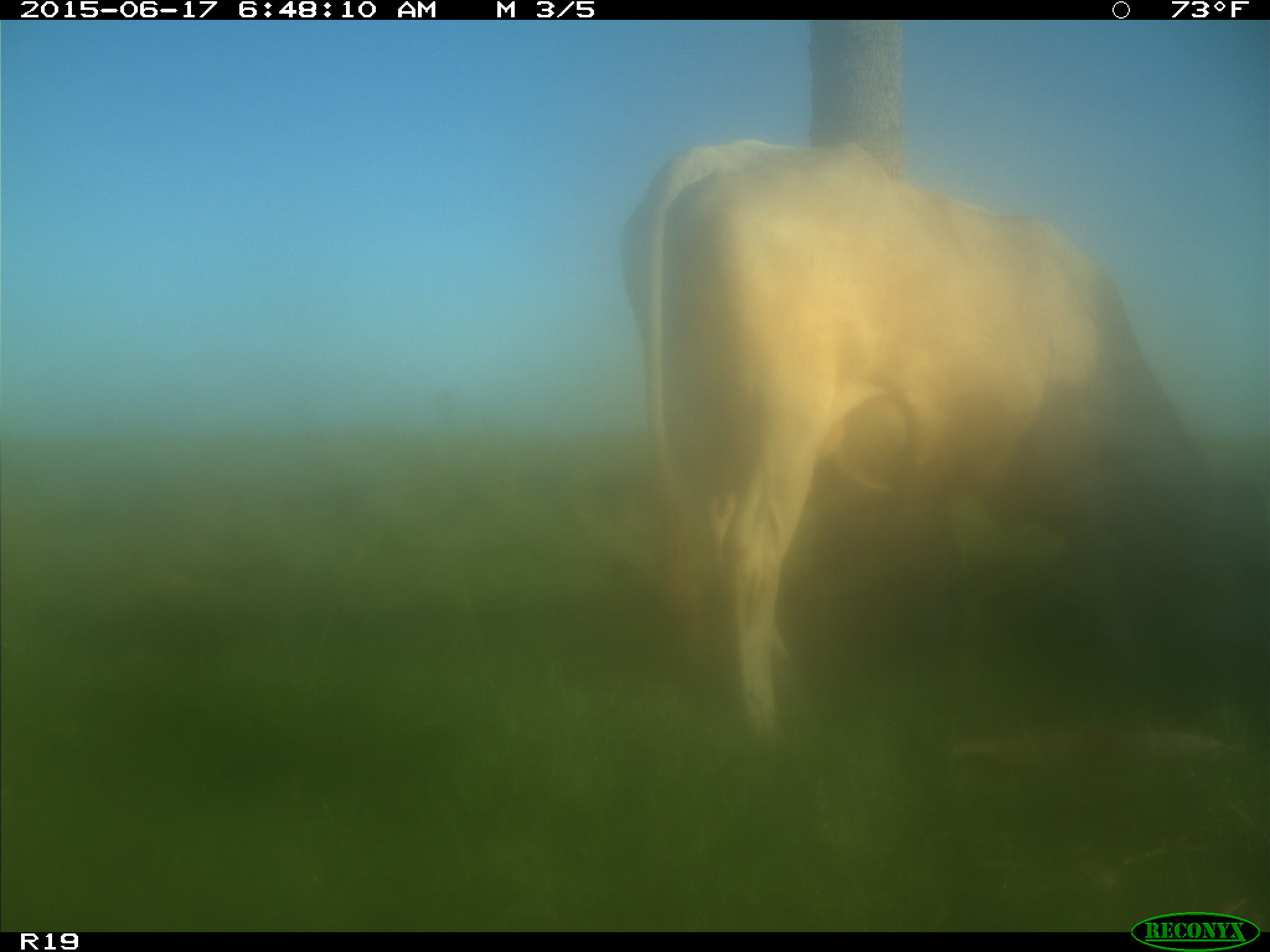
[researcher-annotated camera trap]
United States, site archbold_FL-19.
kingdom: Animalia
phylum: Chordata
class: Mammalia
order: Artiodactyla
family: Bovidae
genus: Bos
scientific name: Bos taurus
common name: domestic cow